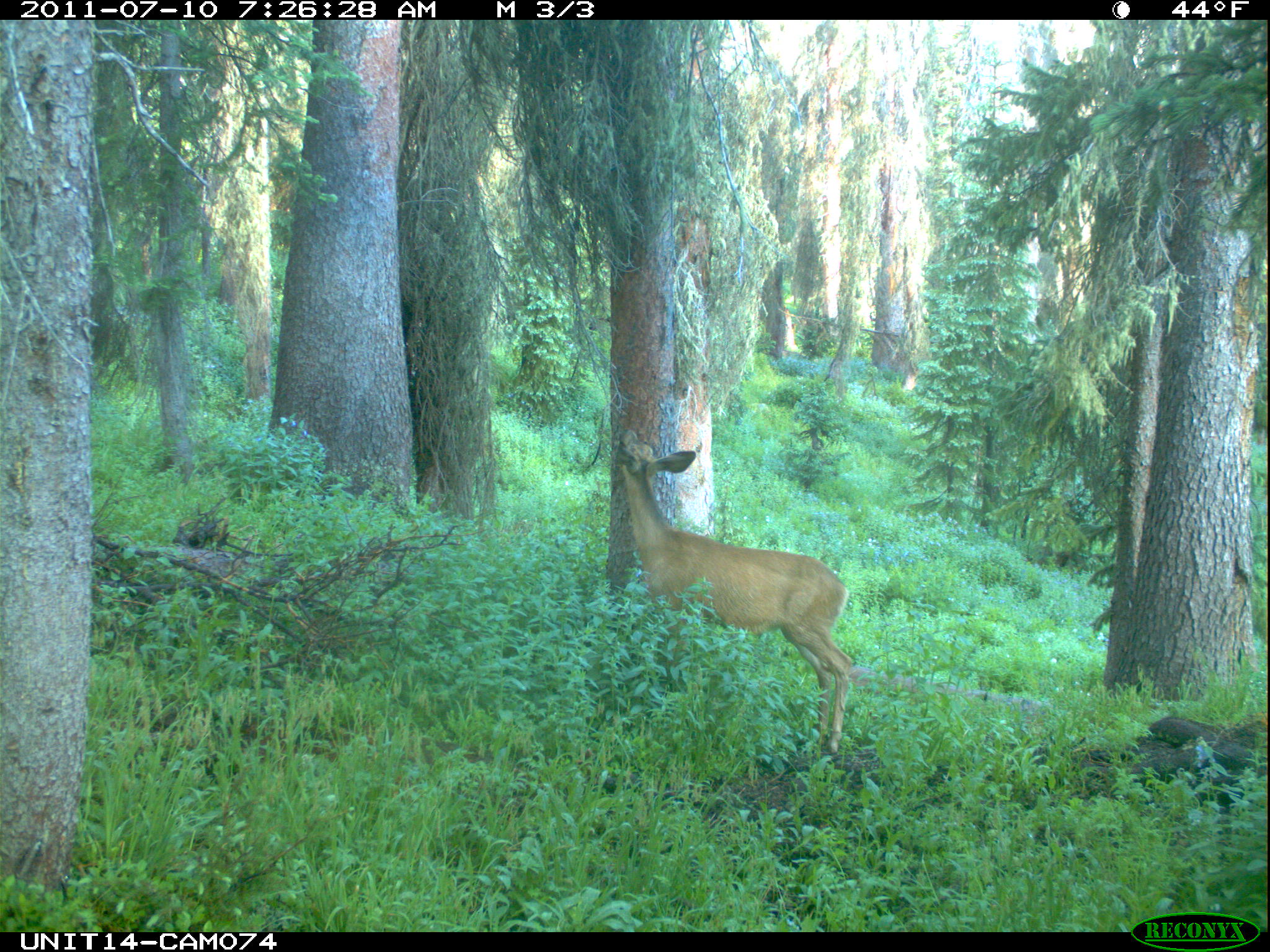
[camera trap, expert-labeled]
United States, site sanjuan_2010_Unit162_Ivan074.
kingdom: Animalia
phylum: Chordata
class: Mammalia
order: Artiodactyla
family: Cervidae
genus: Odocoileus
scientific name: Odocoileus hemionus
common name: mule deer